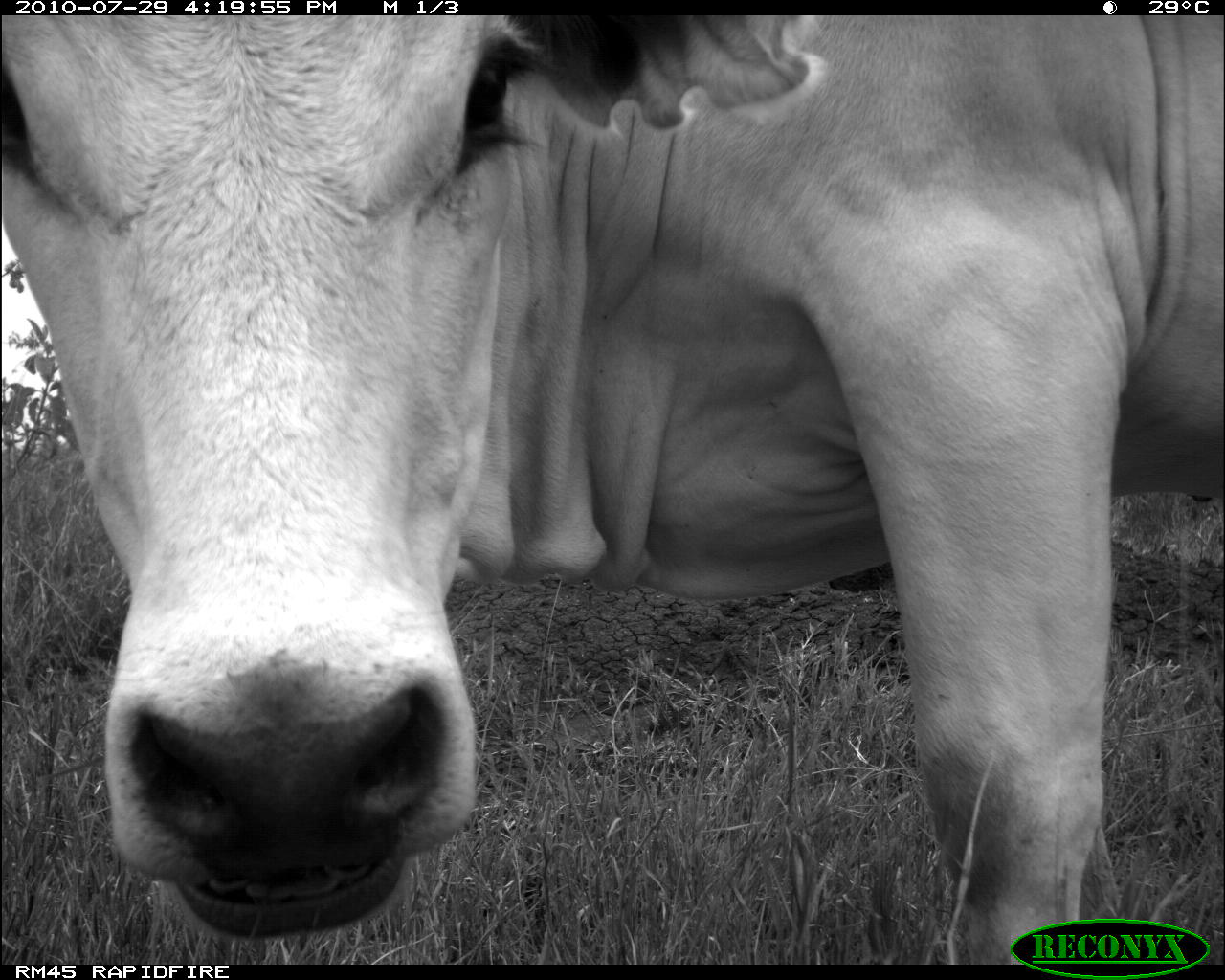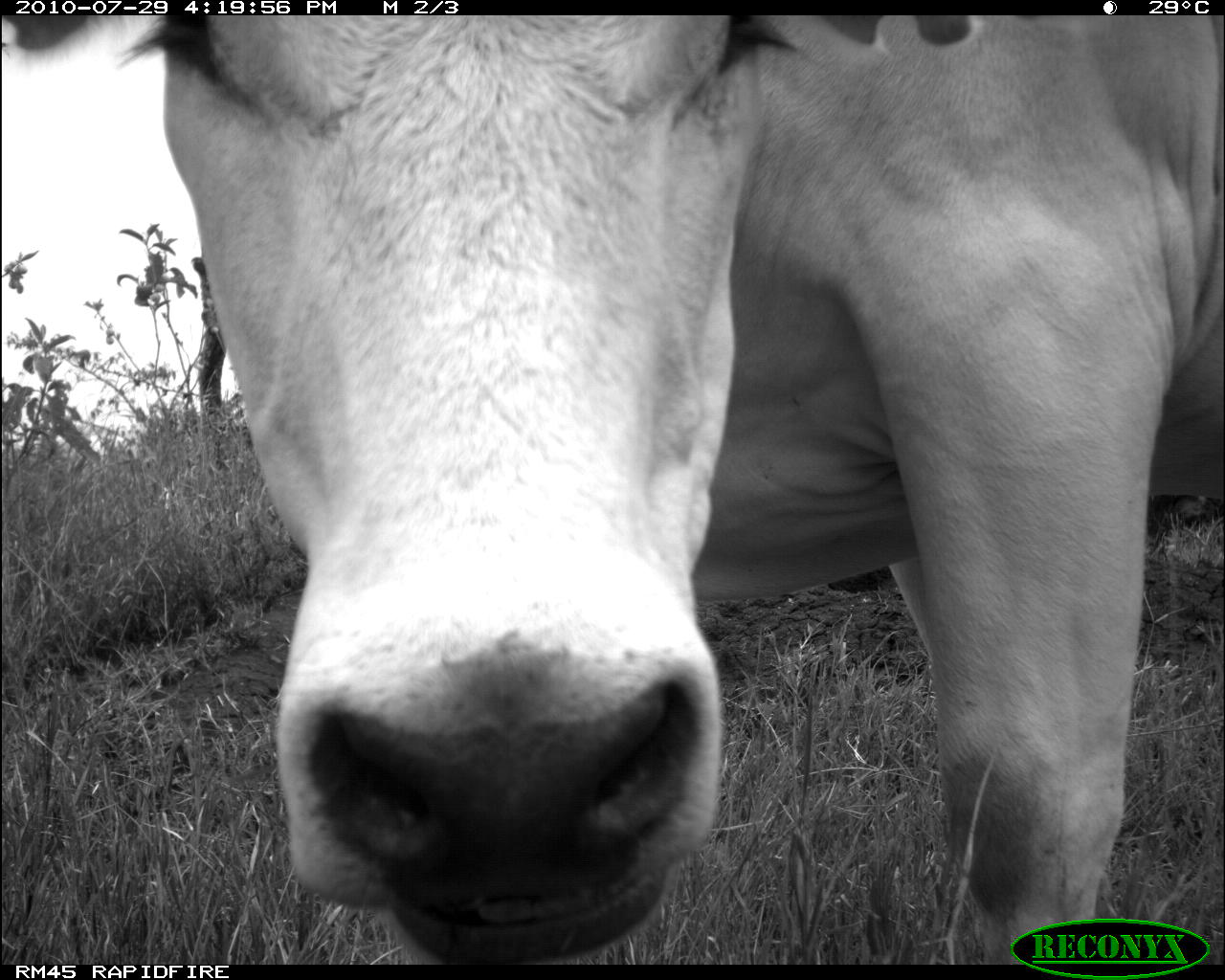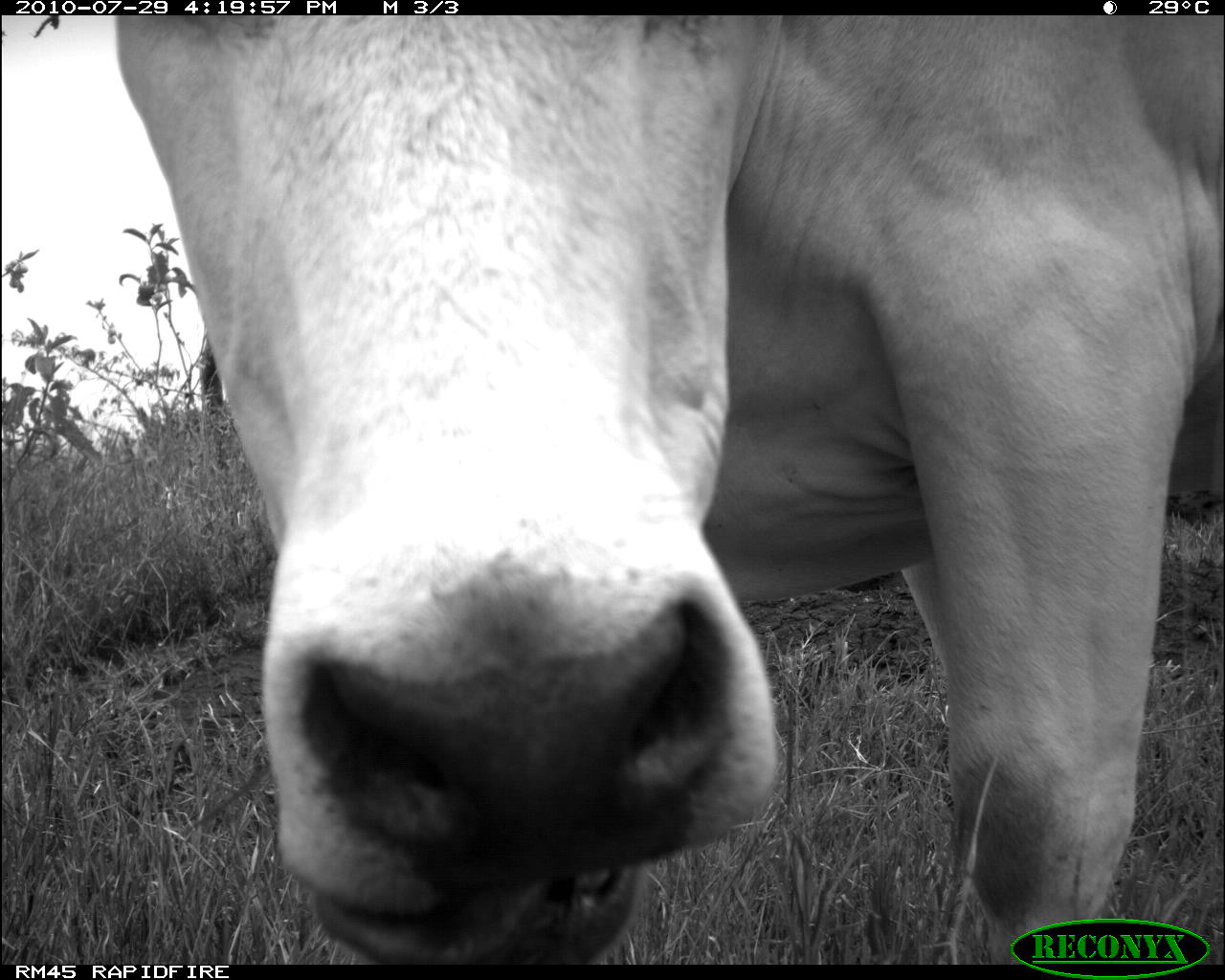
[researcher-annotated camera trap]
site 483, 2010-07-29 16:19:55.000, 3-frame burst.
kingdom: Animalia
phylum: Chordata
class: Mammalia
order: Artiodactyla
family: Bovidae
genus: Bos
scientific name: Bos taurus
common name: domestic cattle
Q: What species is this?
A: Bos taurus (domestic cattle).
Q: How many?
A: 1.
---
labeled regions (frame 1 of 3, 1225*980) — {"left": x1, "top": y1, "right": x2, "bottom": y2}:
bos taurus: {"left": 0, "top": 14, "right": 1225, "bottom": 961}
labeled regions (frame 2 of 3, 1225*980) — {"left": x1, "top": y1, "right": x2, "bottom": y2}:
bos taurus: {"left": 0, "top": 14, "right": 1225, "bottom": 961}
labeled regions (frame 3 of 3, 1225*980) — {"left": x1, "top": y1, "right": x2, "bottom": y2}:
bos taurus: {"left": 110, "top": 15, "right": 1225, "bottom": 961}